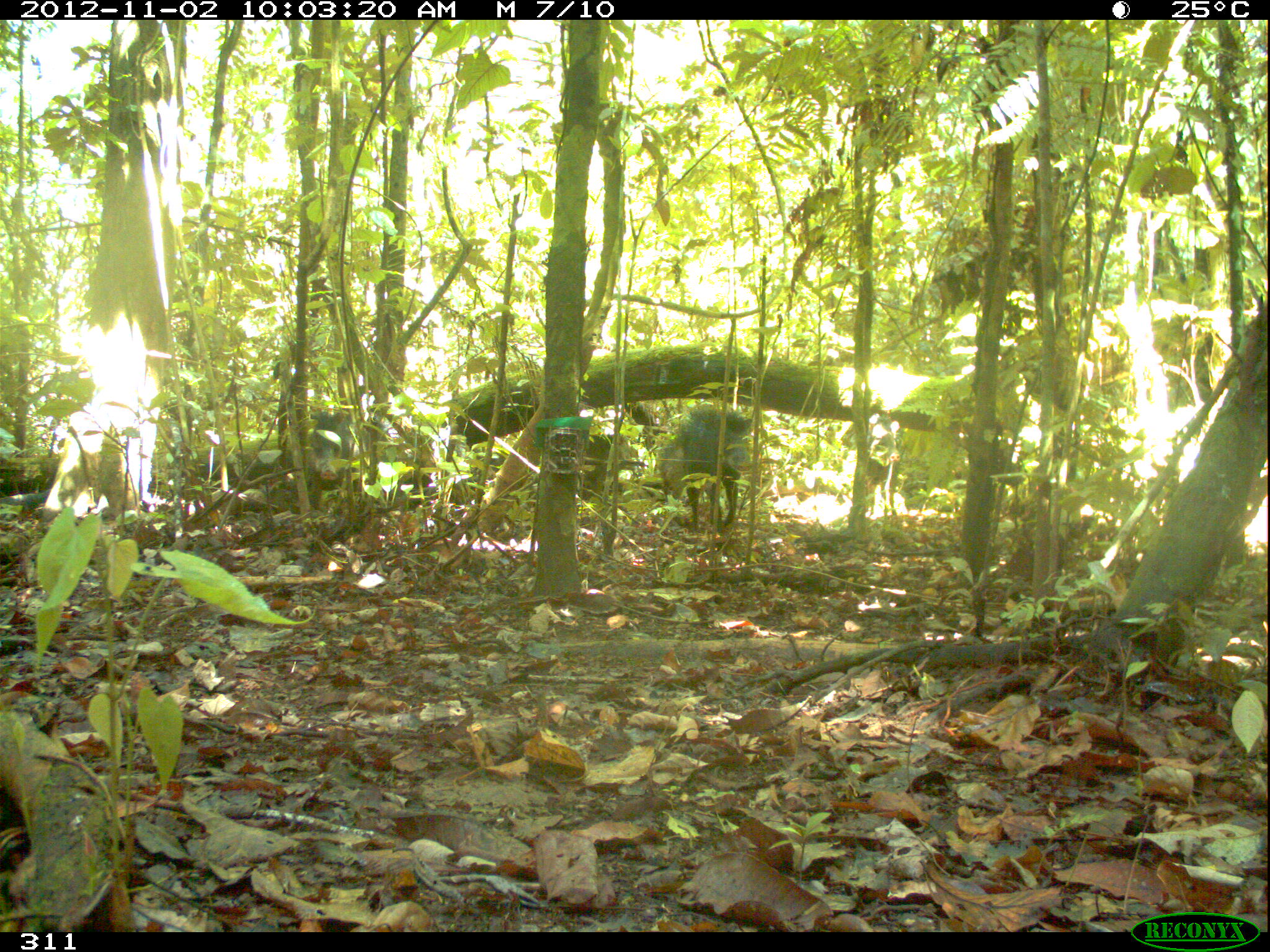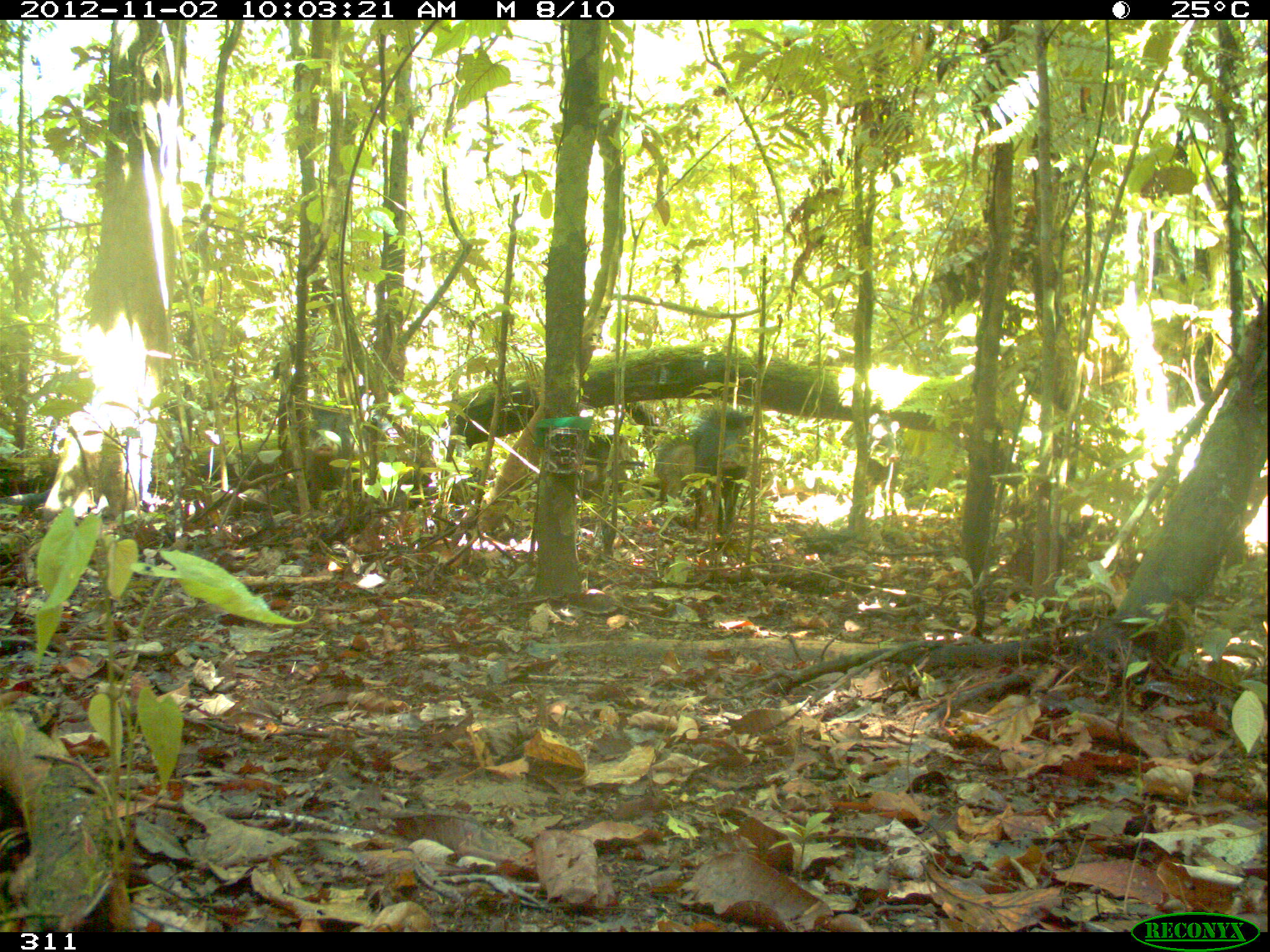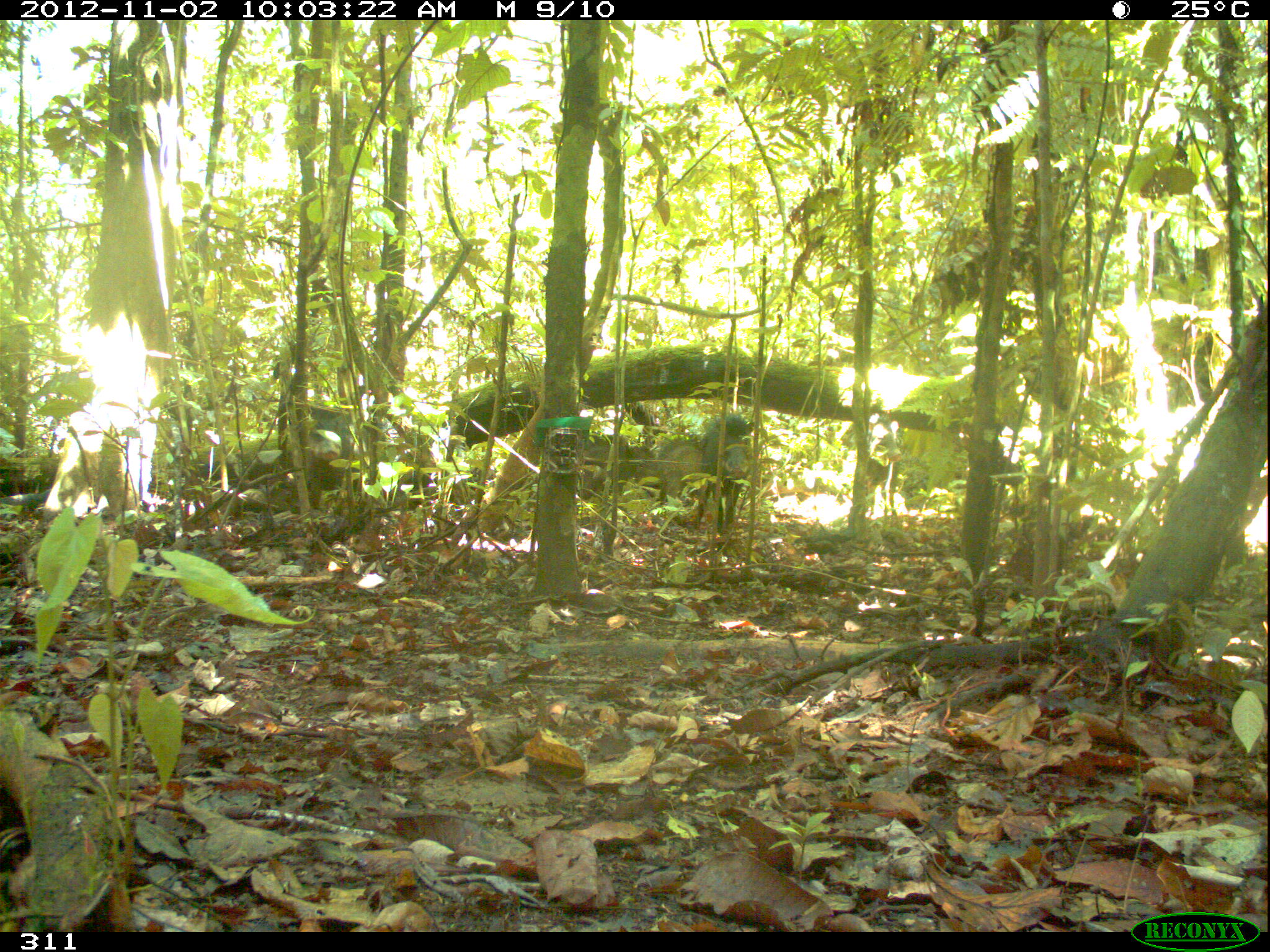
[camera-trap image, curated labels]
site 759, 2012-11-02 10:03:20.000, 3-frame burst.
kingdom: Animalia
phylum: Chordata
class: Mammalia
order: Artiodactyla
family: Tayassuidae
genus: Tayassu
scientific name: Tayassu pecari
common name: white-lipped peccary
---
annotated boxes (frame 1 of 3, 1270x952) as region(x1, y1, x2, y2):
tayassu pecari: region(307, 406, 430, 486); region(682, 403, 753, 531); region(867, 431, 907, 518); region(660, 443, 693, 529)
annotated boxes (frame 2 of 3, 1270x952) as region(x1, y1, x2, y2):
tayassu pecari: region(306, 402, 396, 507); region(690, 405, 754, 535); region(652, 439, 693, 514); region(867, 430, 902, 517); region(584, 433, 630, 499)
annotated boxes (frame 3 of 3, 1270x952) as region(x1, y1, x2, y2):
tayassu pecari: region(306, 402, 395, 507); region(692, 405, 754, 534); region(652, 439, 702, 514); region(867, 428, 902, 517); region(584, 433, 630, 499); region(631, 444, 657, 485)